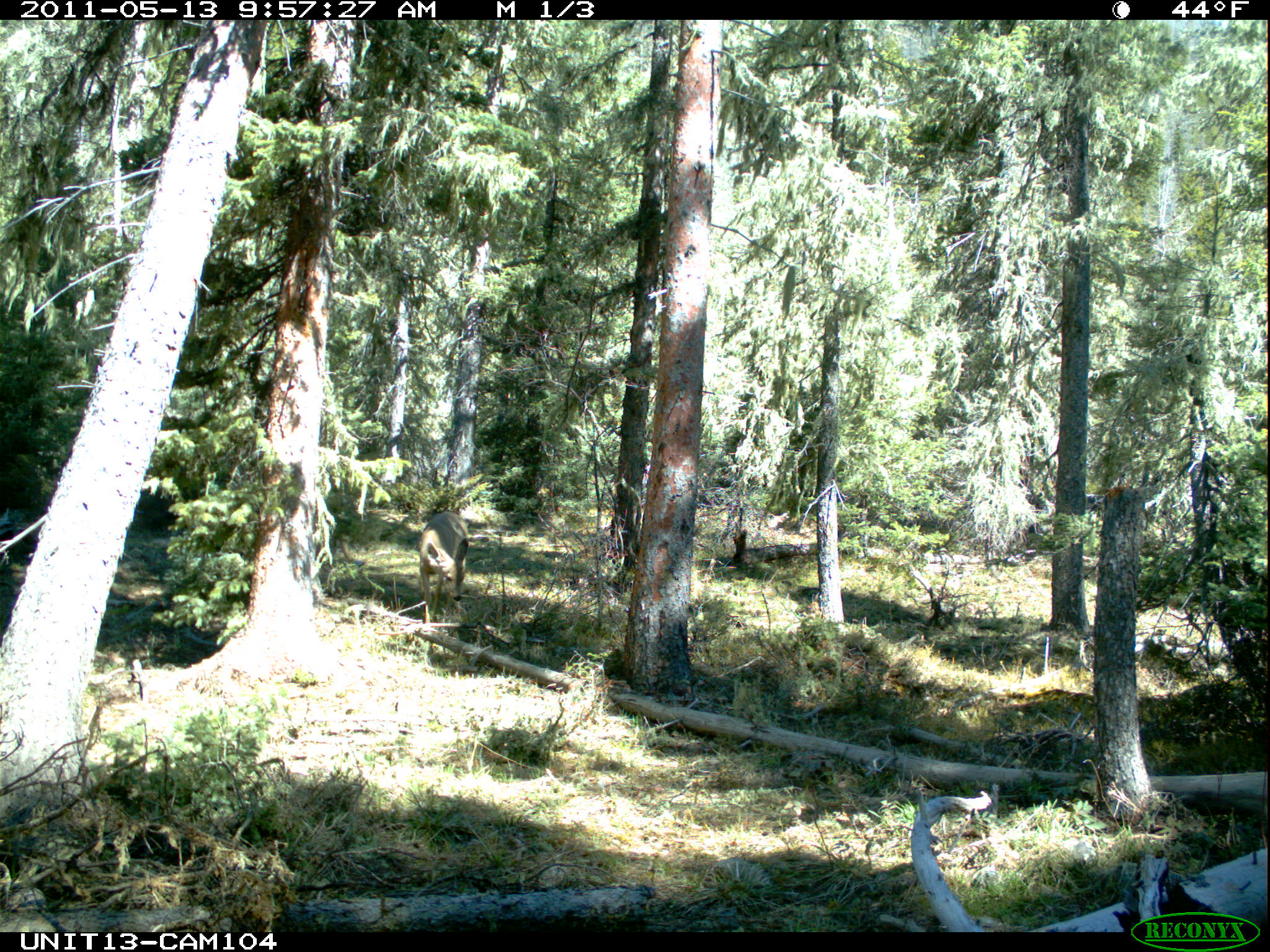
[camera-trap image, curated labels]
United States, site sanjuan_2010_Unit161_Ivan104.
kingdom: Animalia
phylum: Chordata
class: Mammalia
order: Artiodactyla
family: Cervidae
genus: Odocoileus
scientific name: Odocoileus hemionus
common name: mule deer